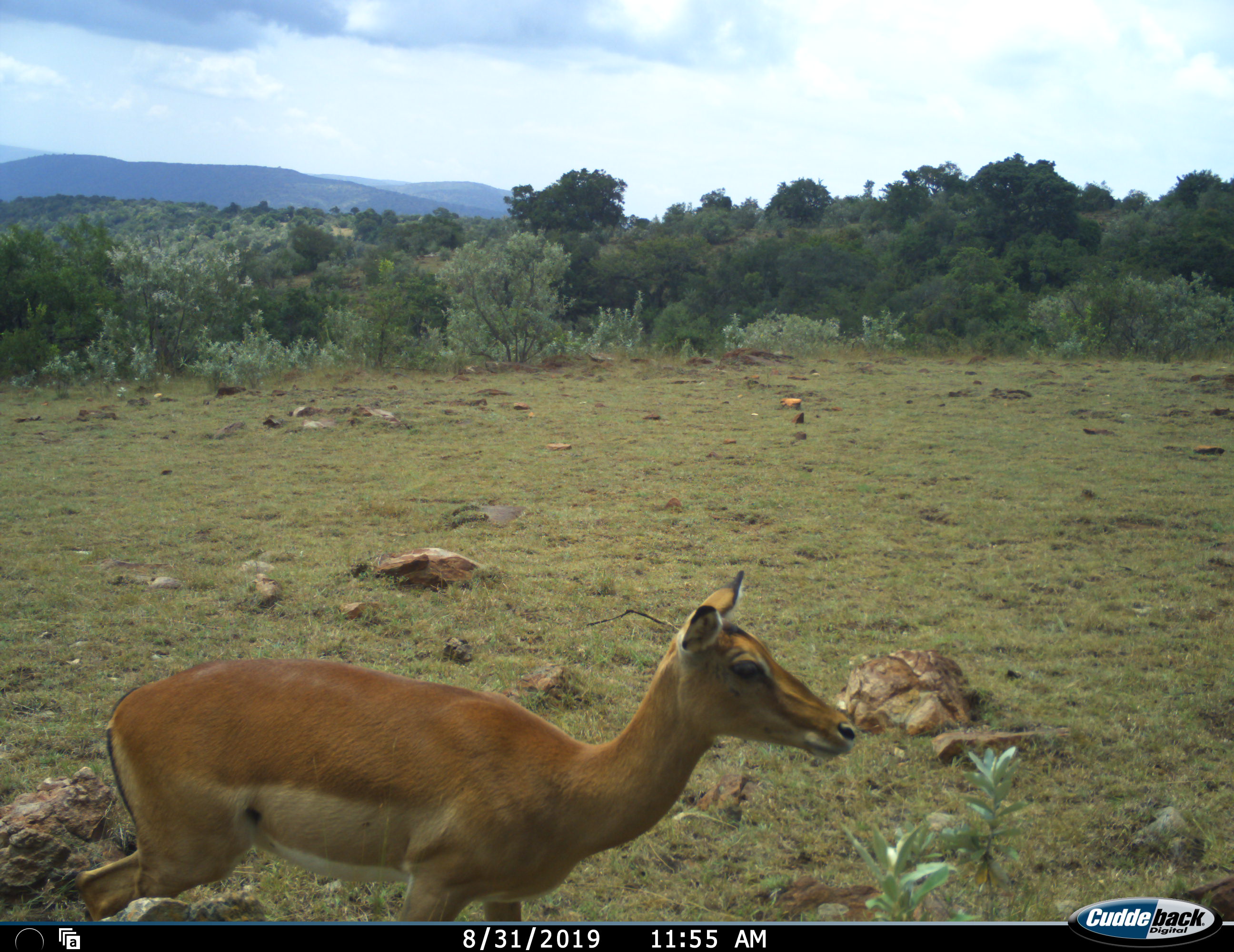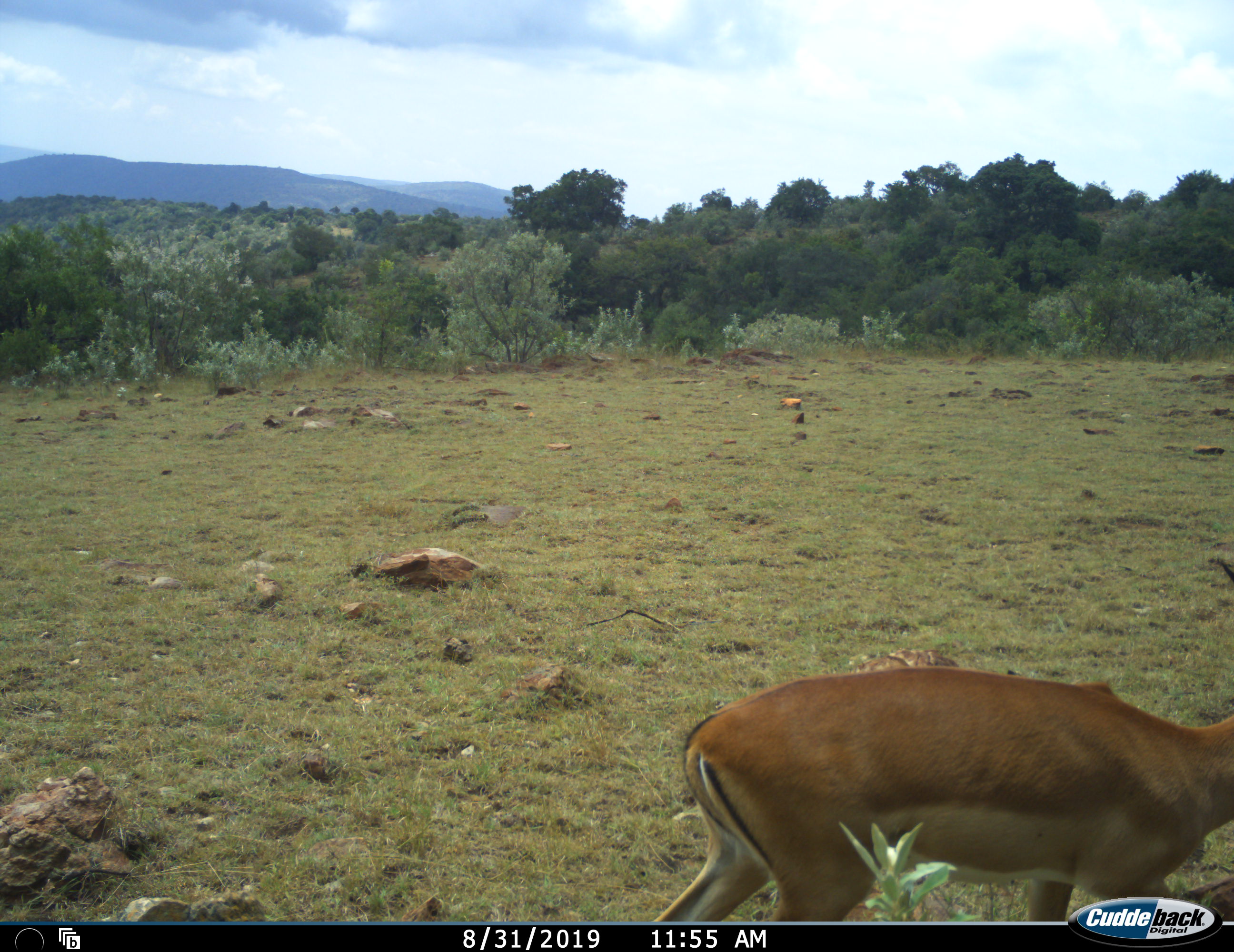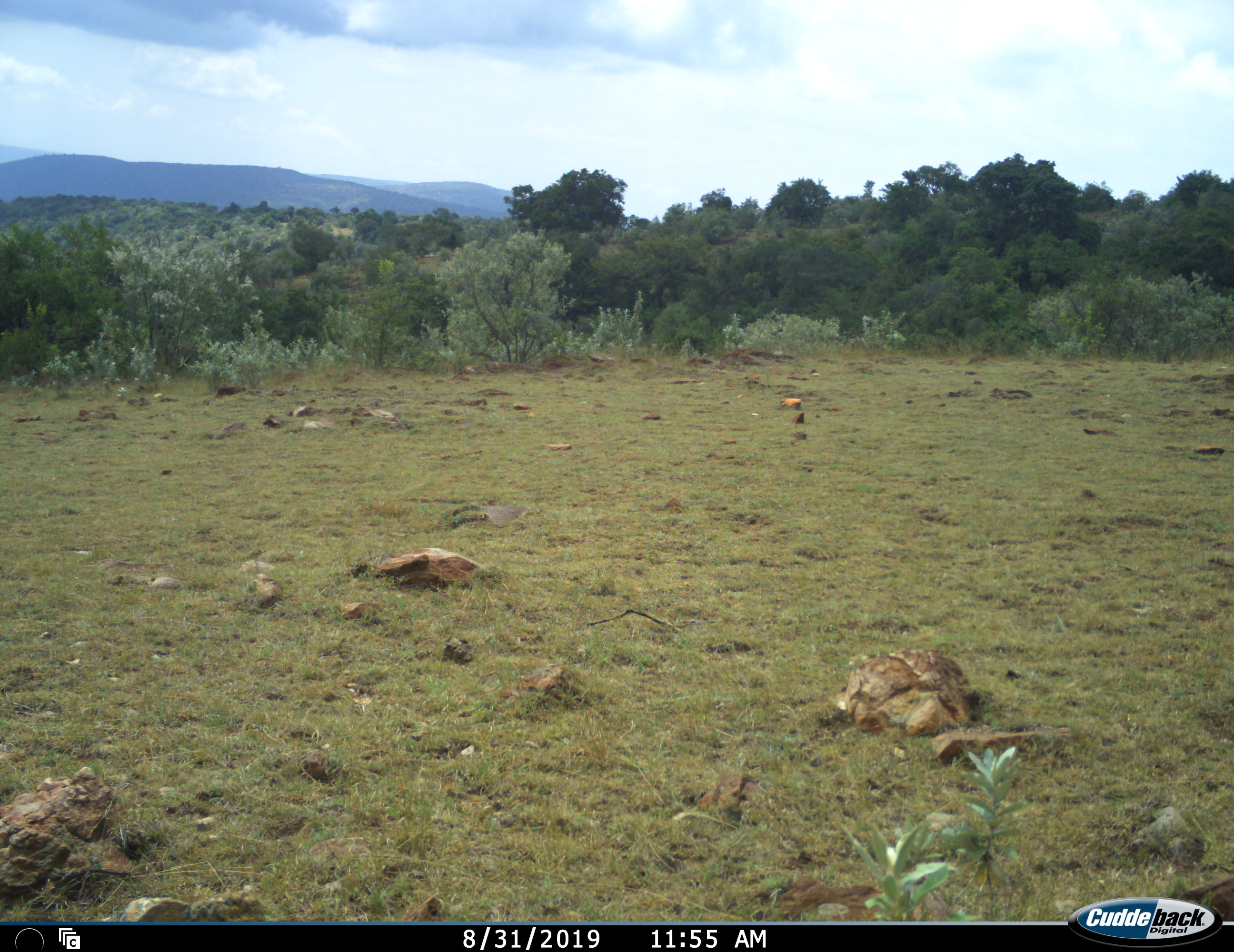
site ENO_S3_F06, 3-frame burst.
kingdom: Animalia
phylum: Chordata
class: Mammalia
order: Artiodactyla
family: Bovidae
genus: Aepyceros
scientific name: Aepyceros melampus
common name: impala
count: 1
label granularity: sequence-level